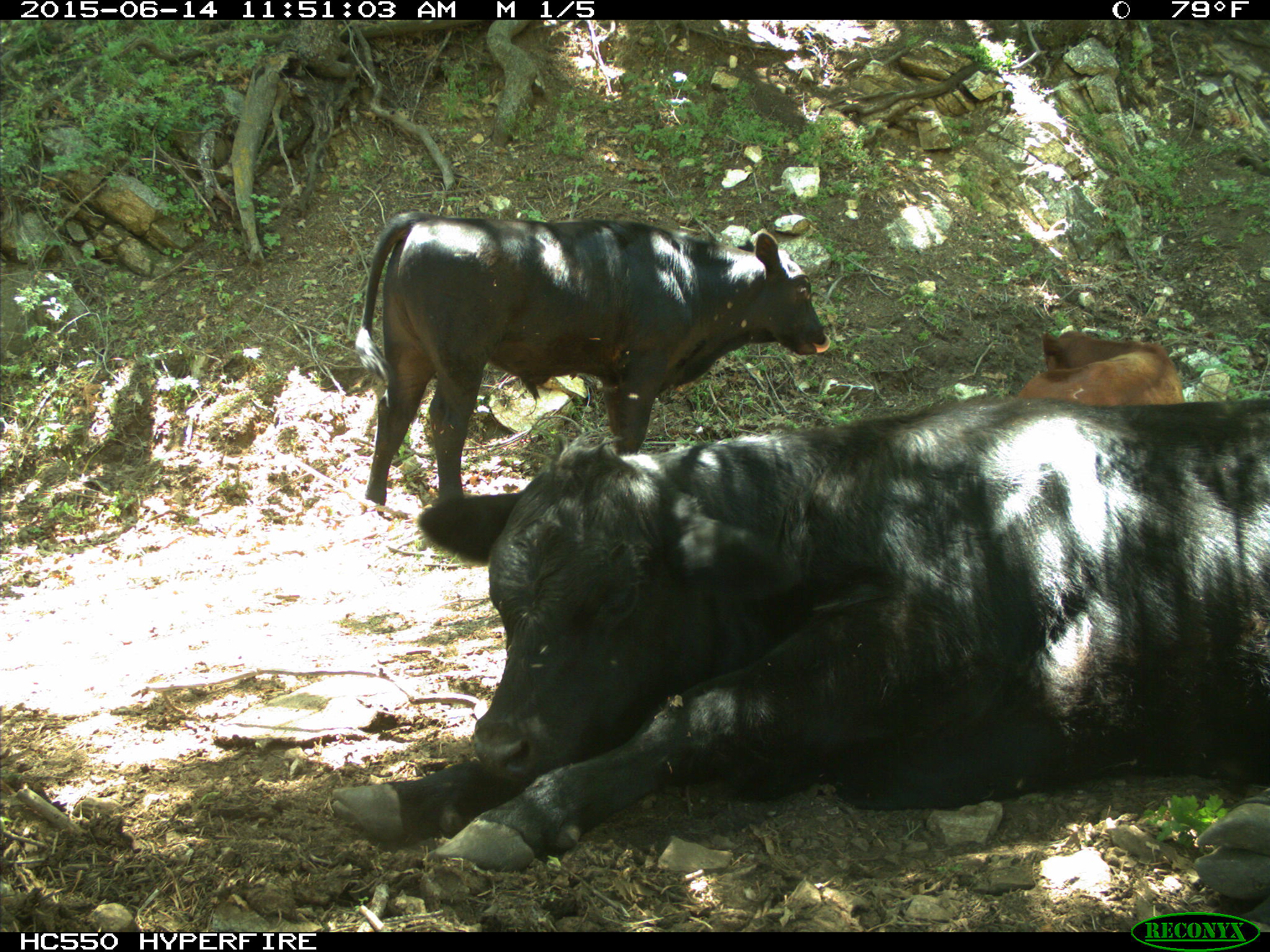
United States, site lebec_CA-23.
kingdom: Animalia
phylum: Chordata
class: Mammalia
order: Artiodactyla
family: Bovidae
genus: Bos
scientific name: Bos taurus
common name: domestic cow